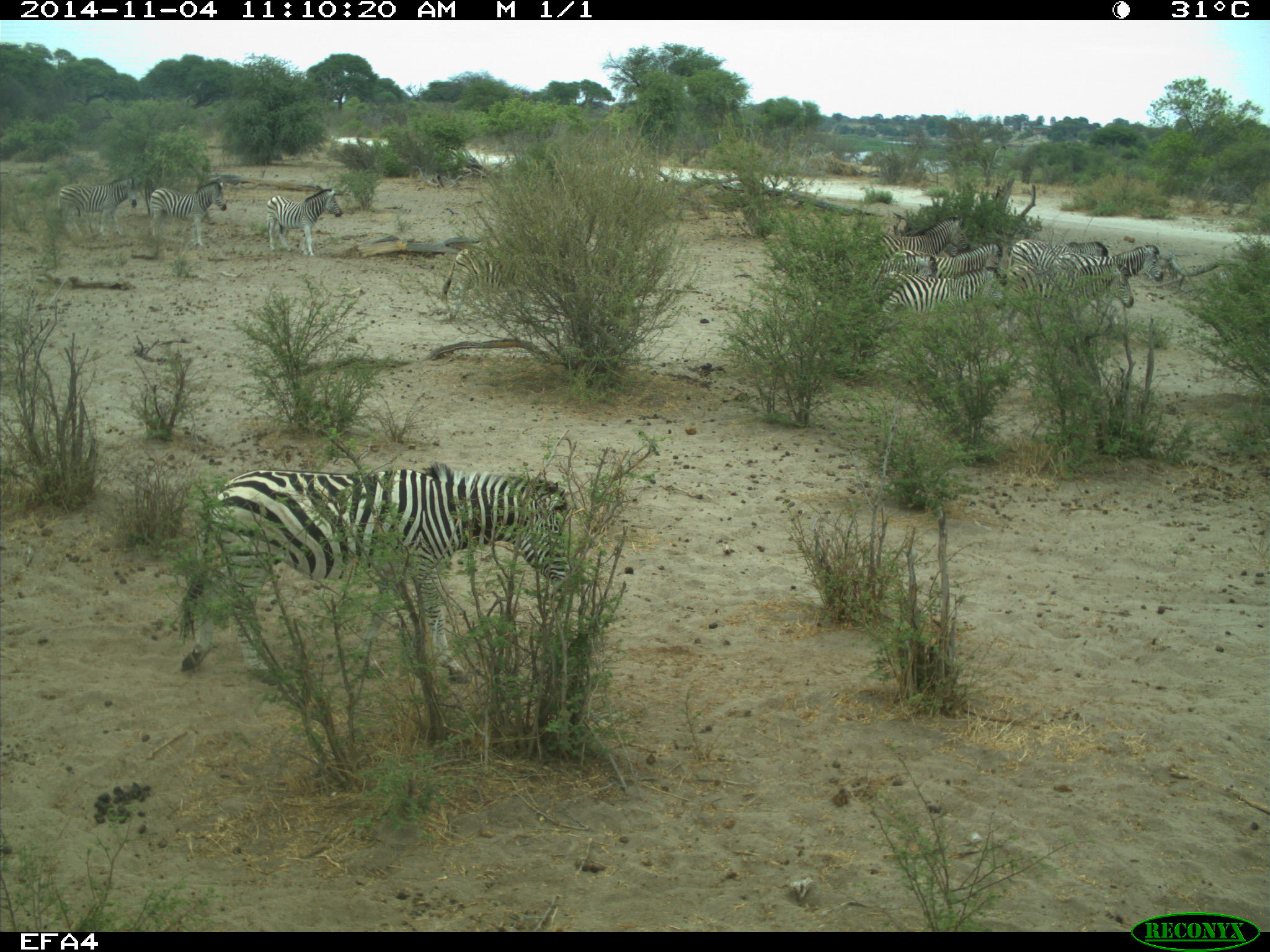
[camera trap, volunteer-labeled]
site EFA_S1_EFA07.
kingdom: Animalia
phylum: Chordata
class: Mammalia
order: Perissodactyla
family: Equidae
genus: Equus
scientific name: Equus quagga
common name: plains zebra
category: zebraplains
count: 11-50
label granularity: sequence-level